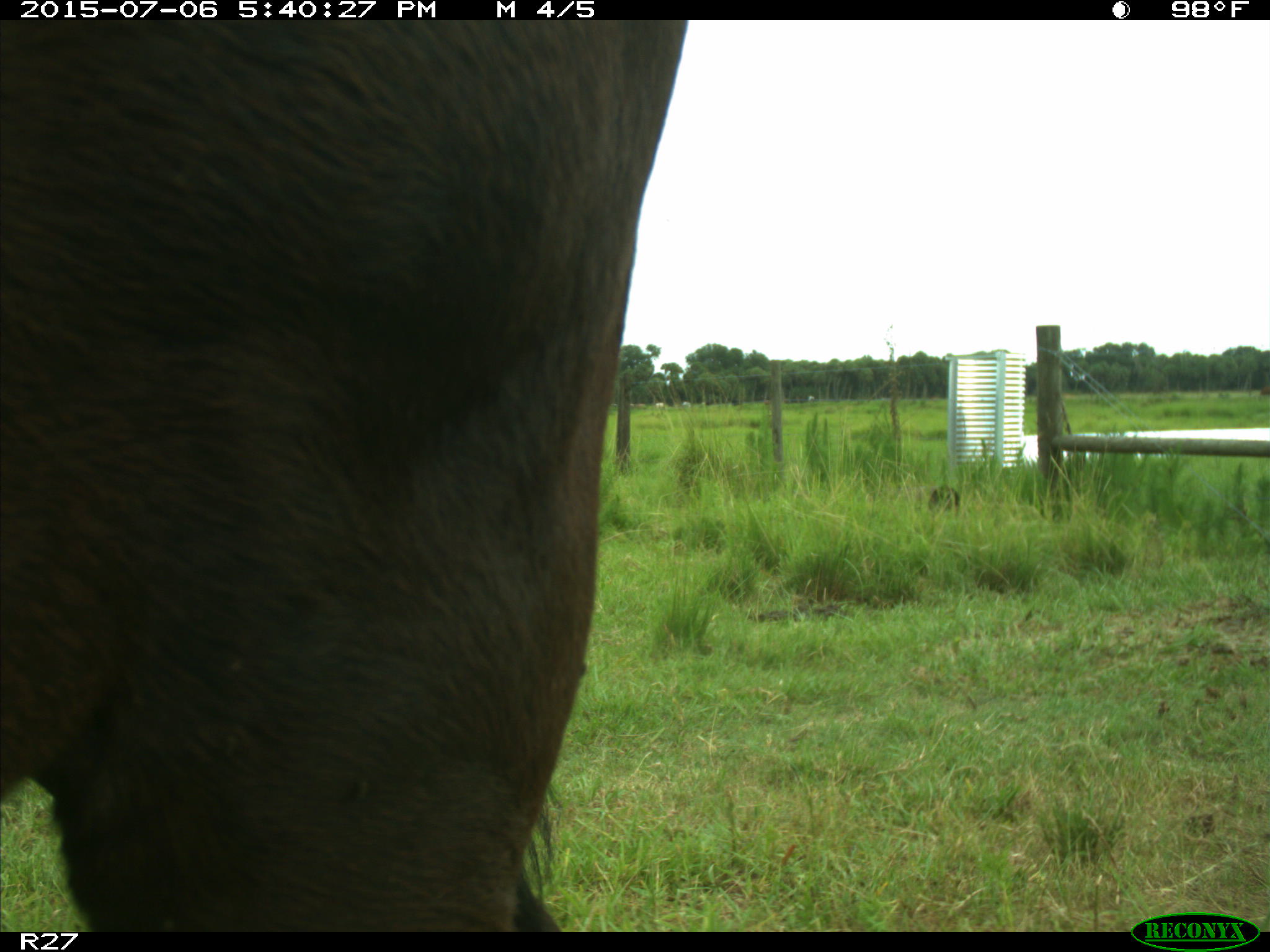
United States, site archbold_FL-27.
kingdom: Animalia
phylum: Chordata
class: Mammalia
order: Artiodactyla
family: Bovidae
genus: Bos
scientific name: Bos taurus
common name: domestic cow